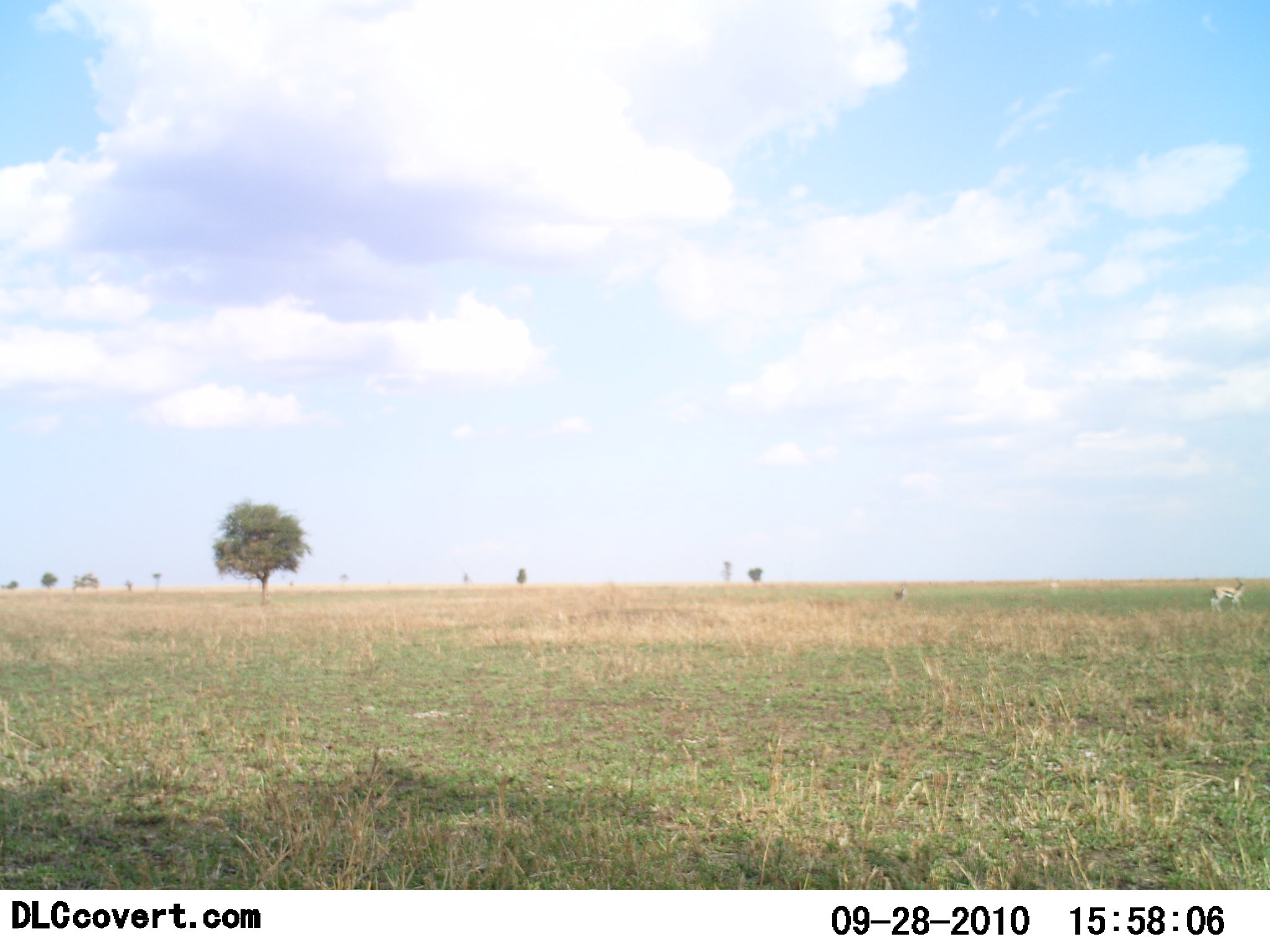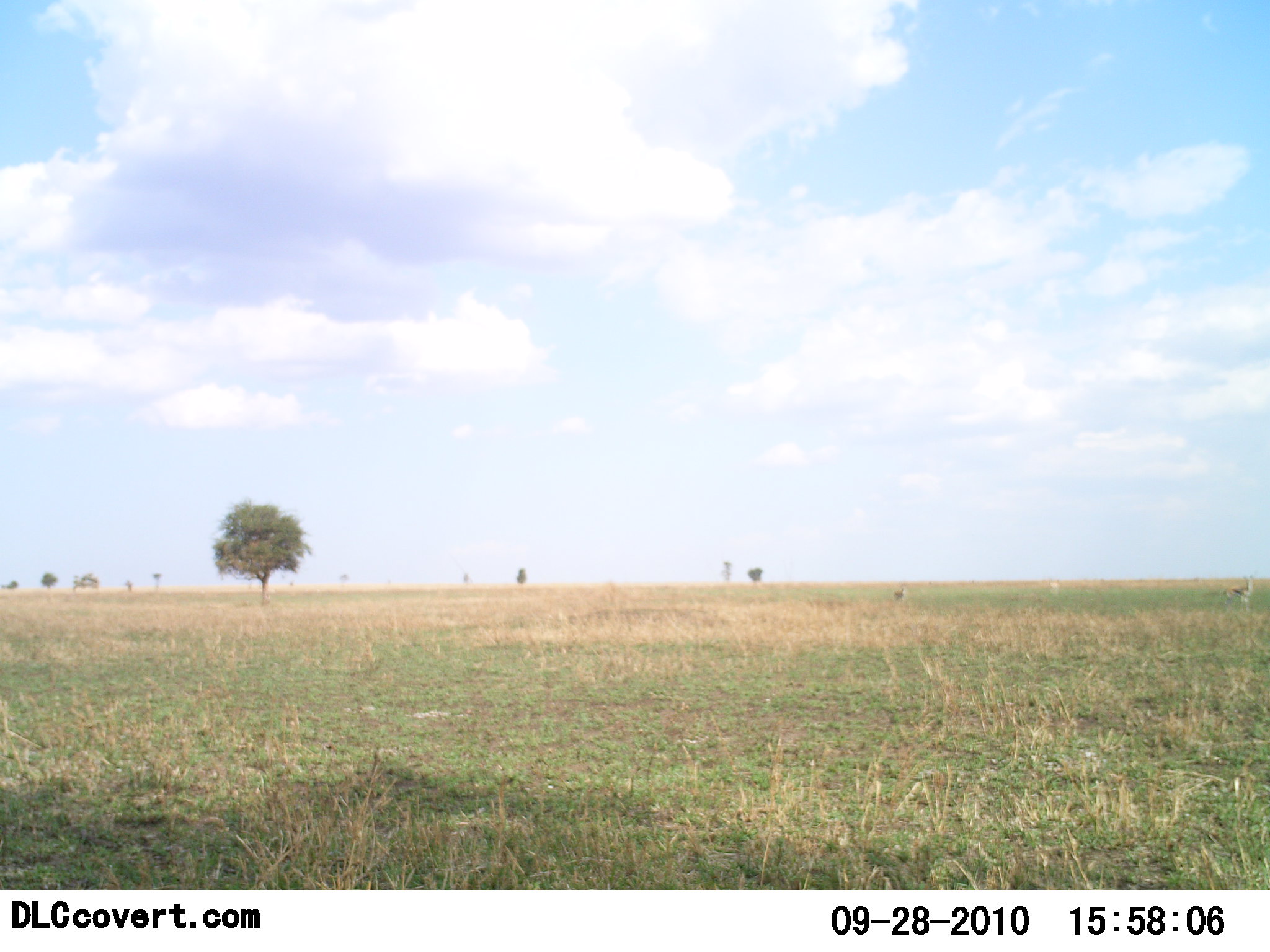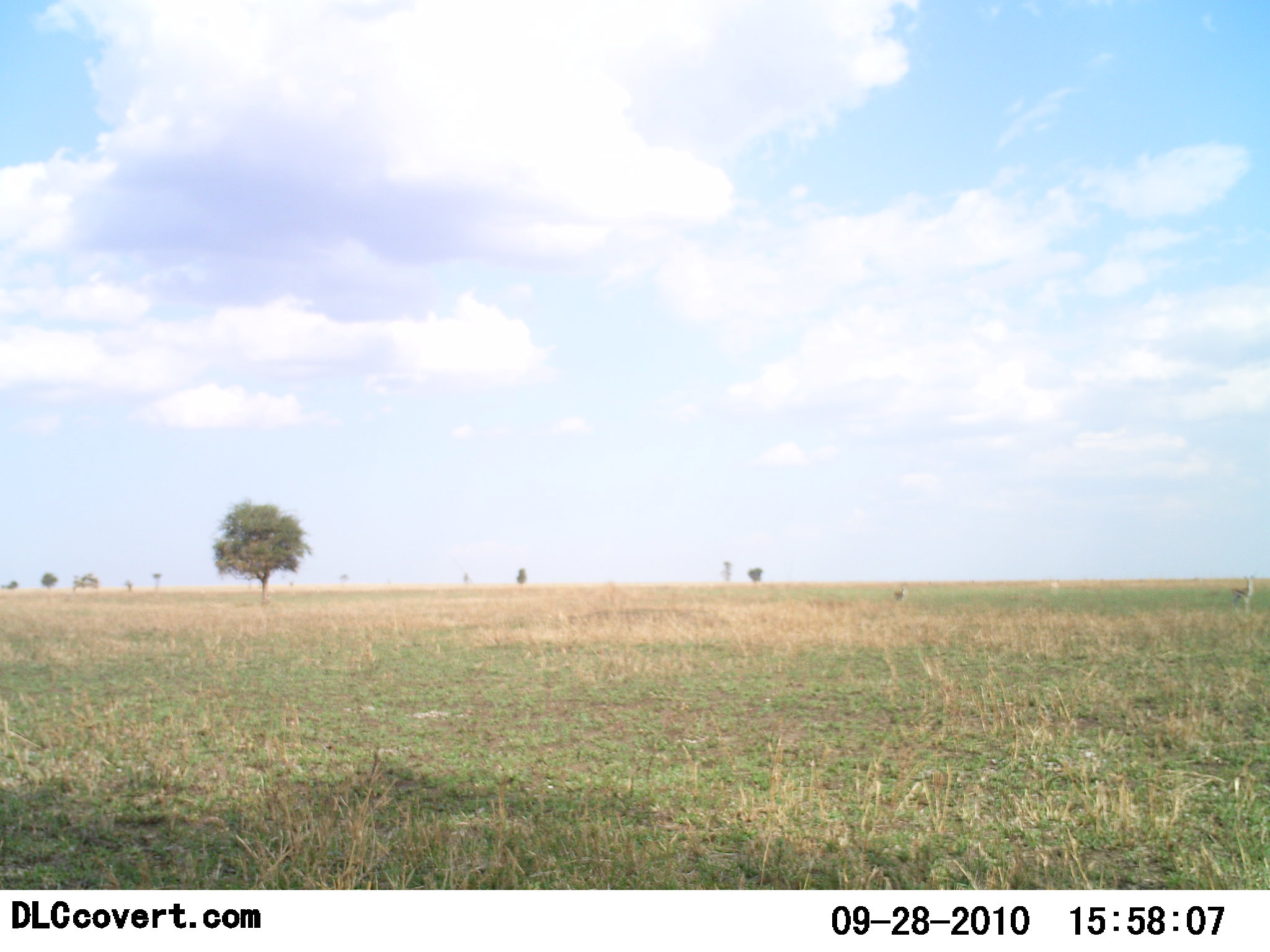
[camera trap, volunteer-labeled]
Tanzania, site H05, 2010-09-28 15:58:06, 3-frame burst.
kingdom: Animalia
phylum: Chordata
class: Mammalia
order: Artiodactyla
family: Bovidae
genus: Eudorcas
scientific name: Eudorcas thomsonii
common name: thomson's gazelle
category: gazellethomsons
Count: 1.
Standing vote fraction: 20%.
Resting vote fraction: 0%.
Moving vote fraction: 90%.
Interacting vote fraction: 0%.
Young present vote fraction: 0%.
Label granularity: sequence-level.